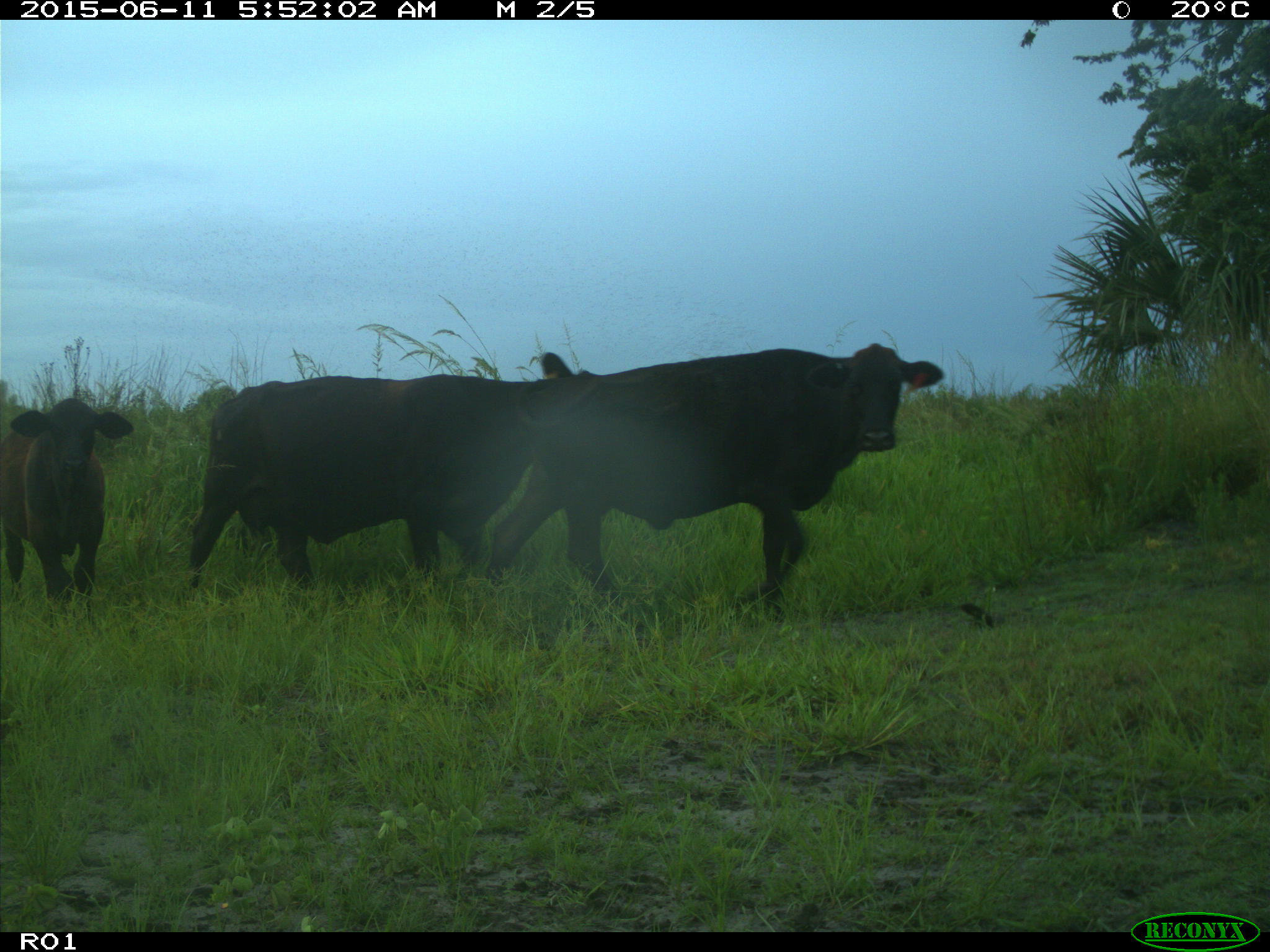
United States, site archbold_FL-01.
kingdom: Animalia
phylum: Chordata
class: Mammalia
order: Artiodactyla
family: Bovidae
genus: Bos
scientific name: Bos taurus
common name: domestic cow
Bos taurus (domestic cow).